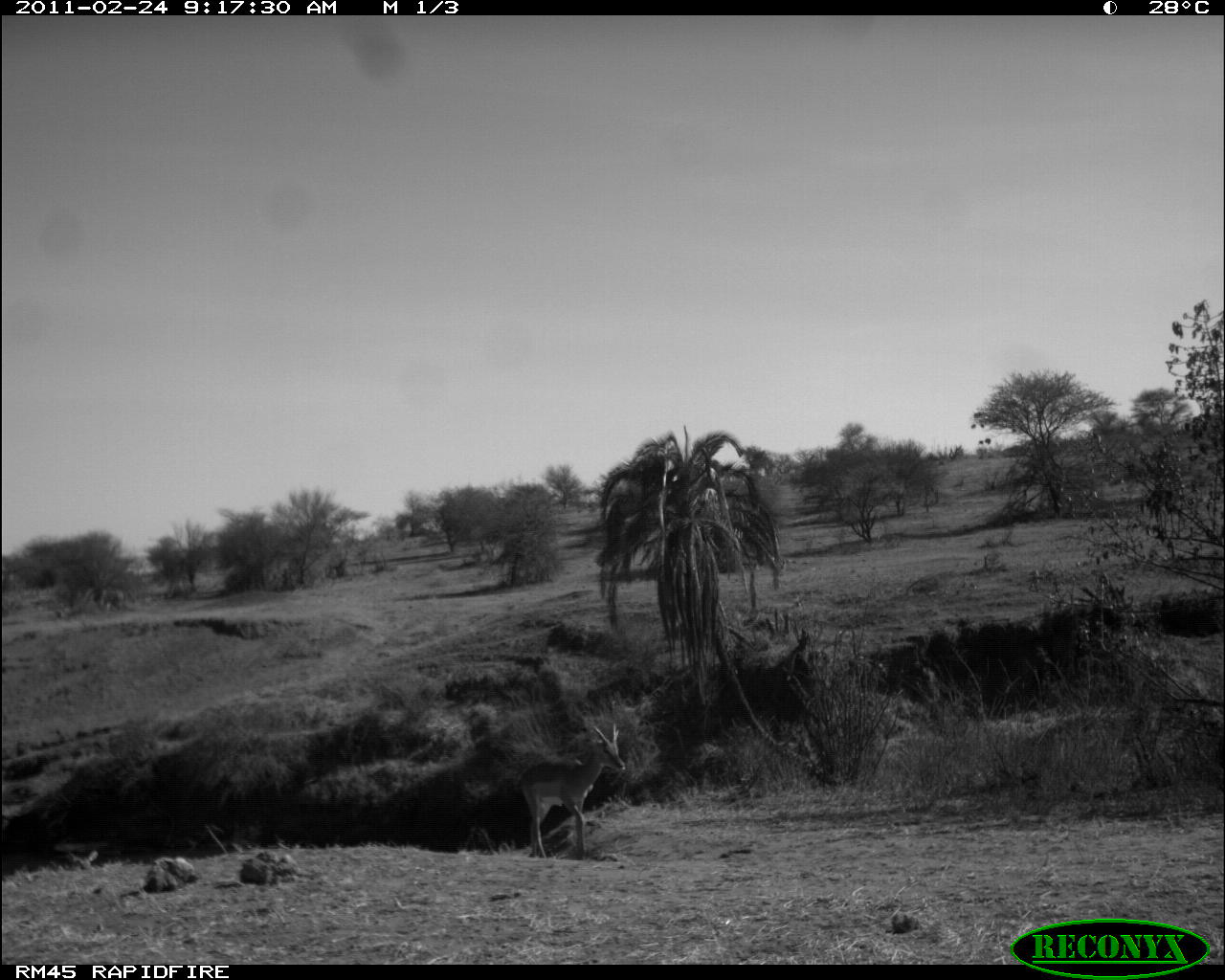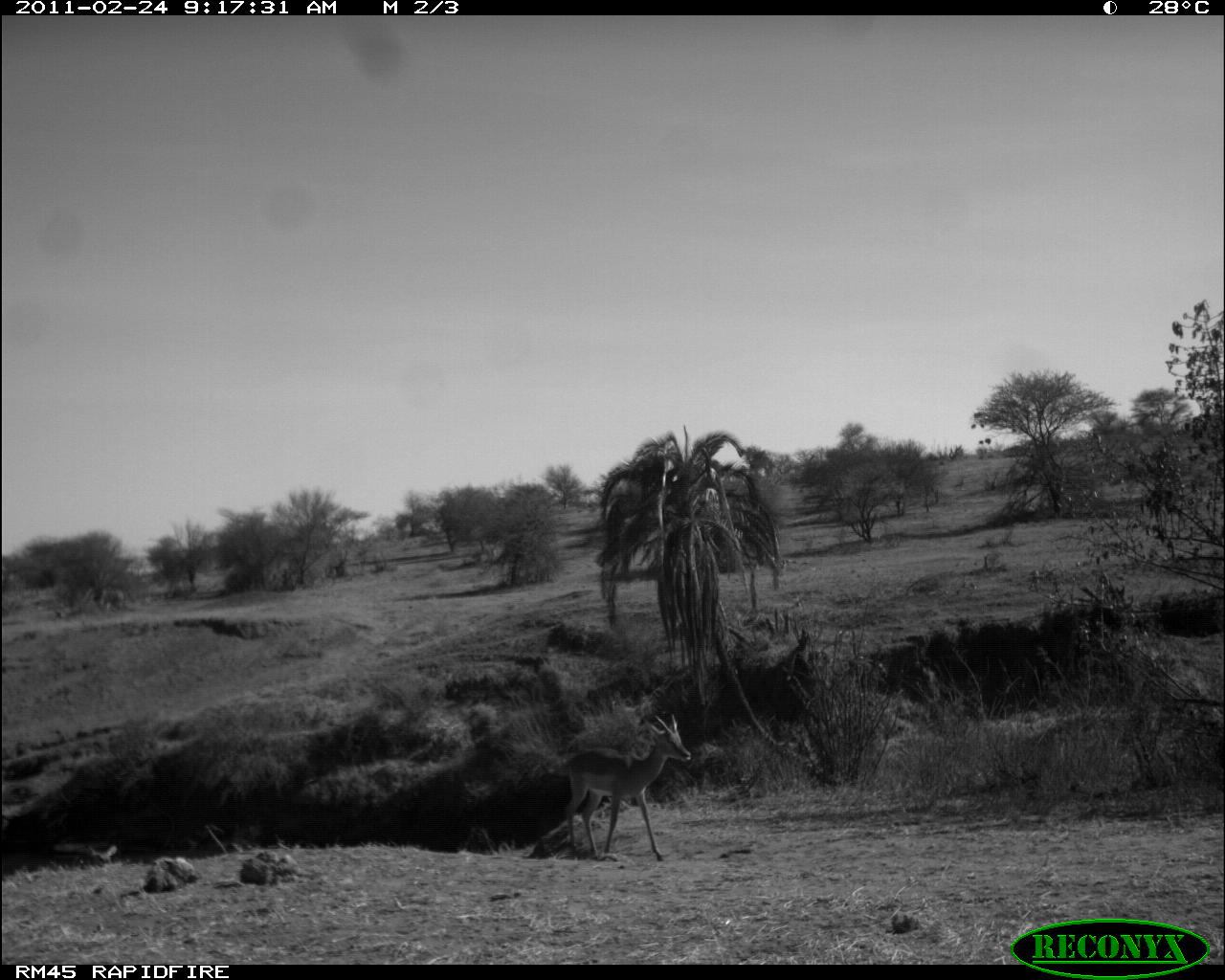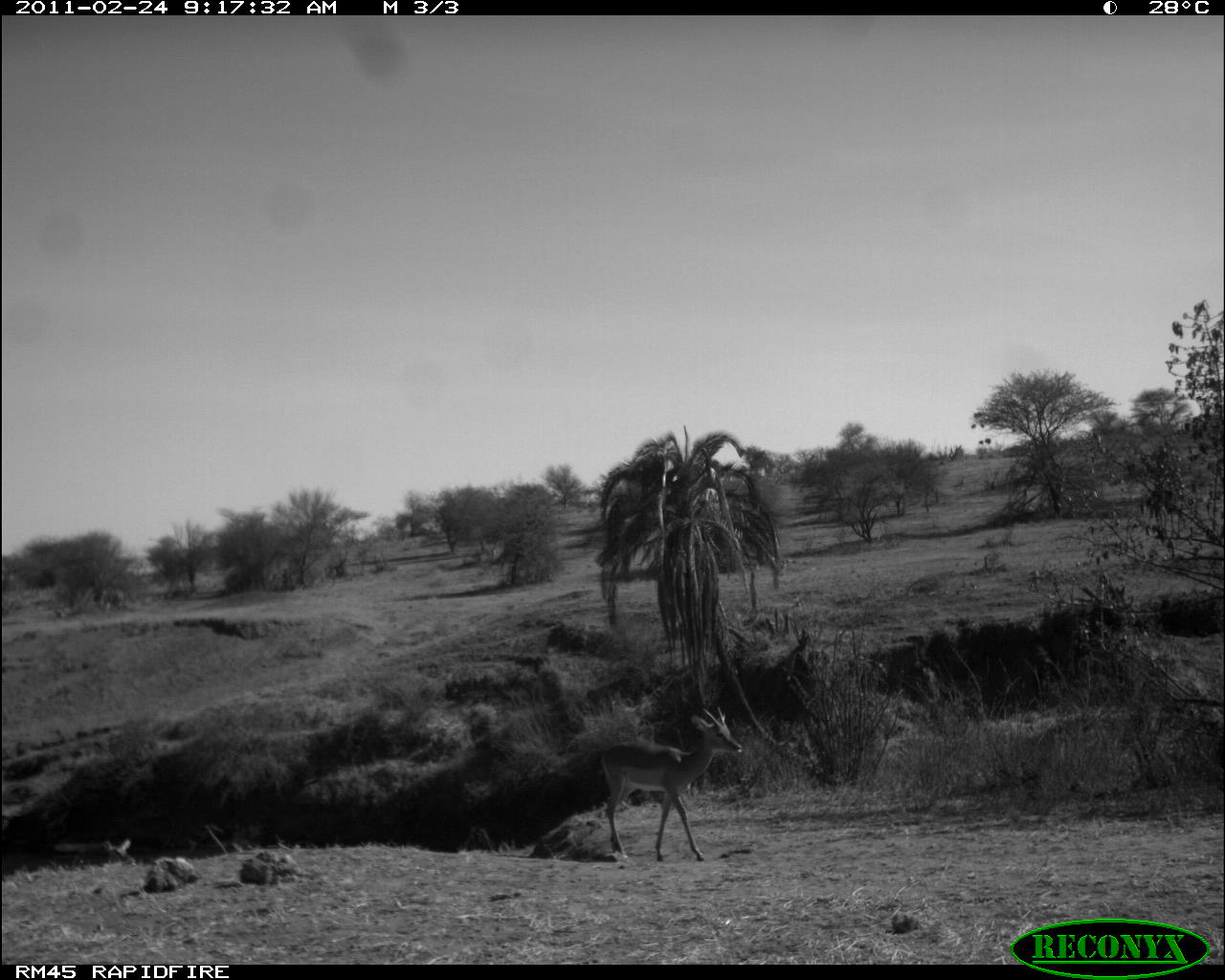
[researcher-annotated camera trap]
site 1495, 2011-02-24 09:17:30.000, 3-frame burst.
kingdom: Animalia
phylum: Chordata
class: Mammalia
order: Artiodactyla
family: Bovidae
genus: Aepyceros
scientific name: Aepyceros melampus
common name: impala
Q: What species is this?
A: Aepyceros melampus (impala).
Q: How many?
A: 2.